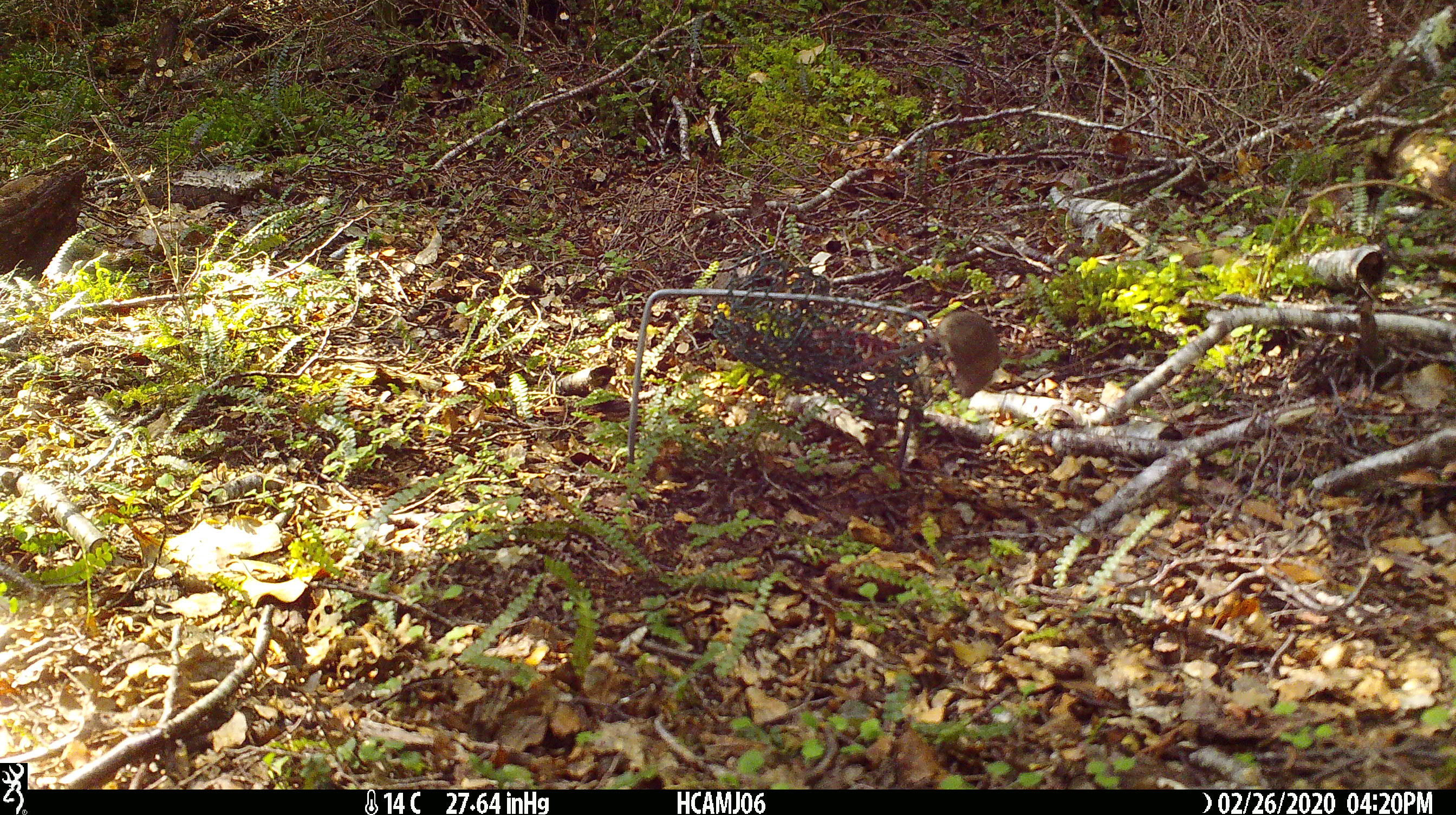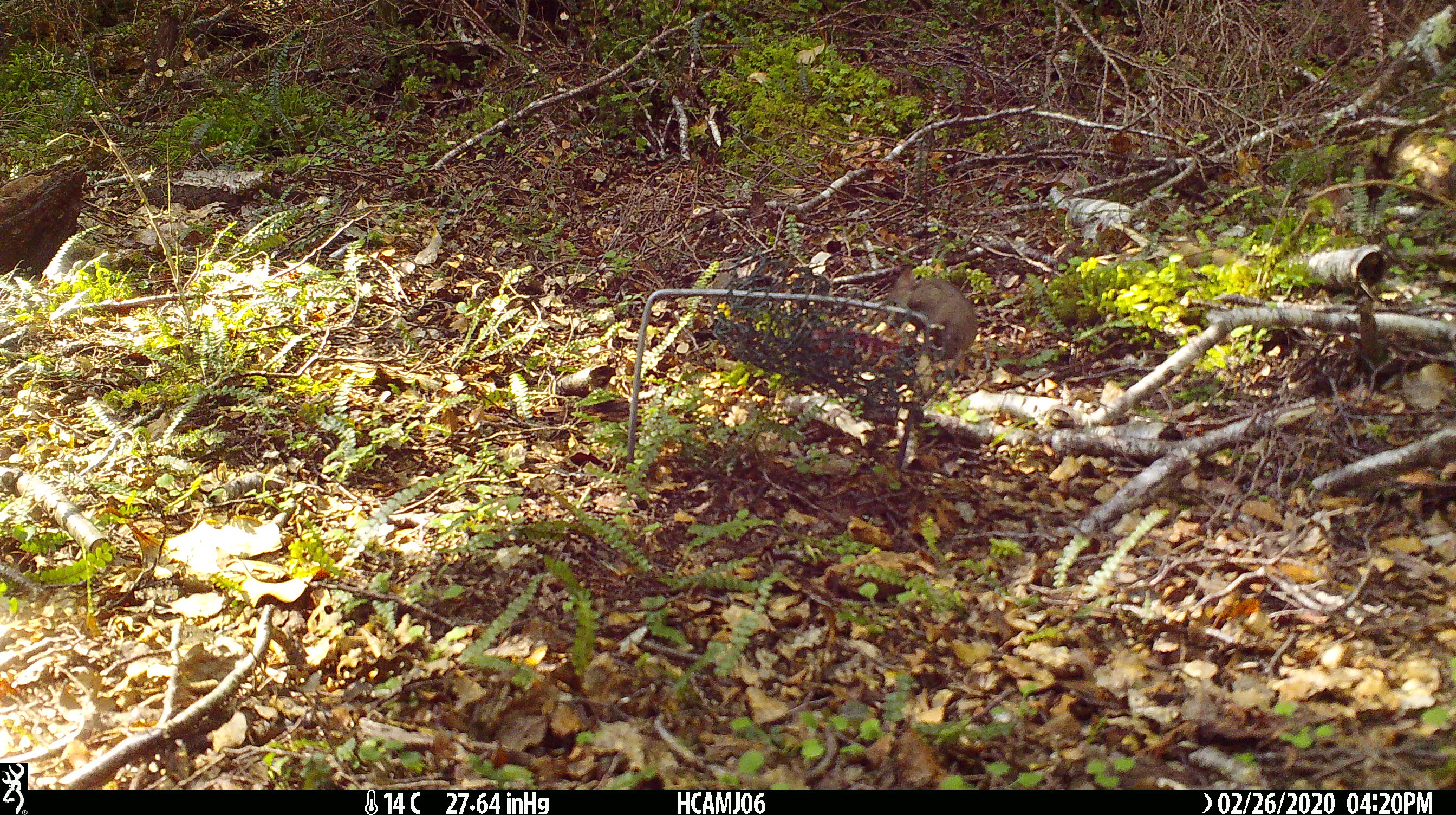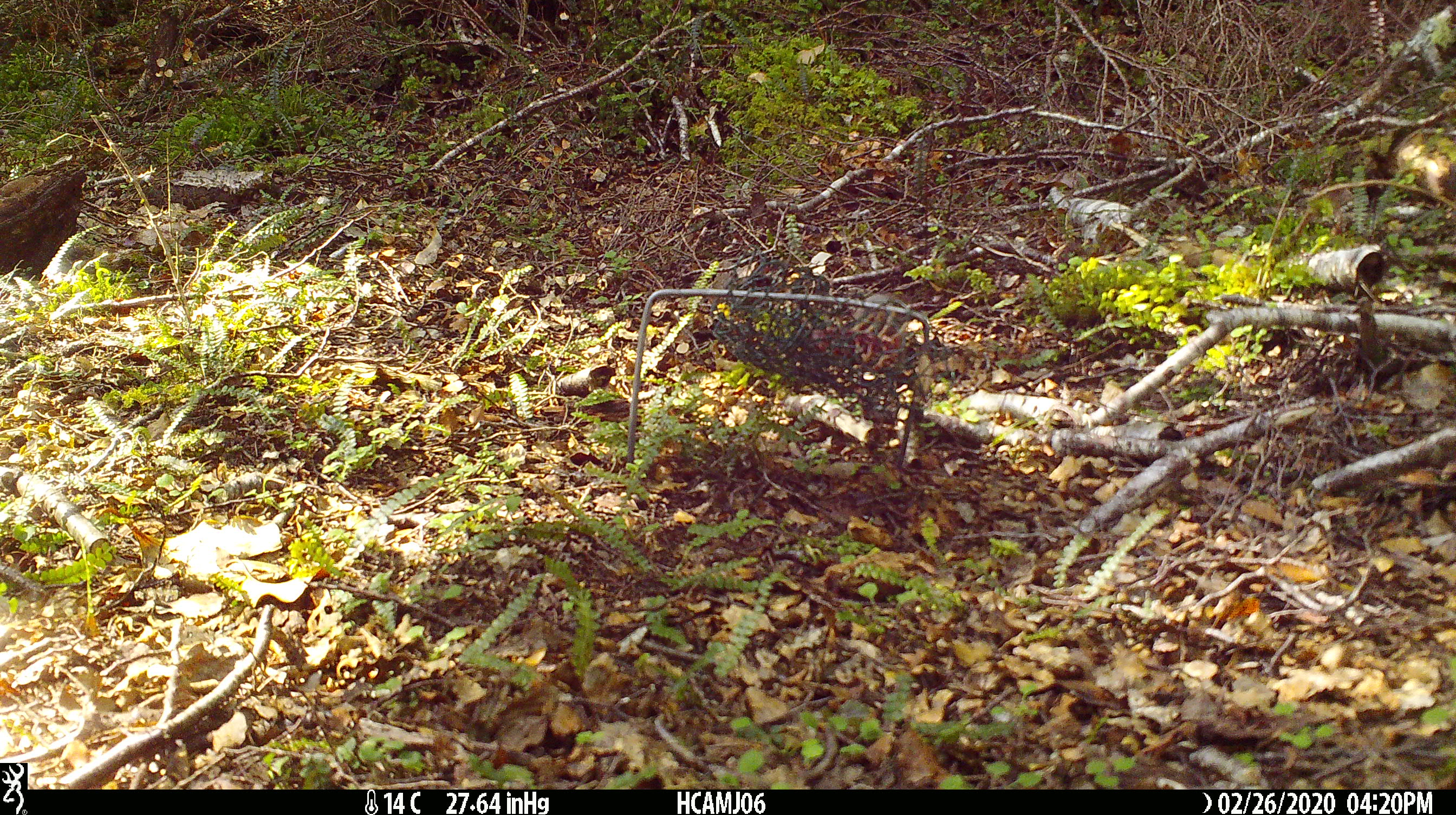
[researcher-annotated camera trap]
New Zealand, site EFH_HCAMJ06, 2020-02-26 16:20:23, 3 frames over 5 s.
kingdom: Animalia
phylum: Chordata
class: Mammalia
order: Rodentia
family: Muridae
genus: Mus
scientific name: Mus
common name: mouse